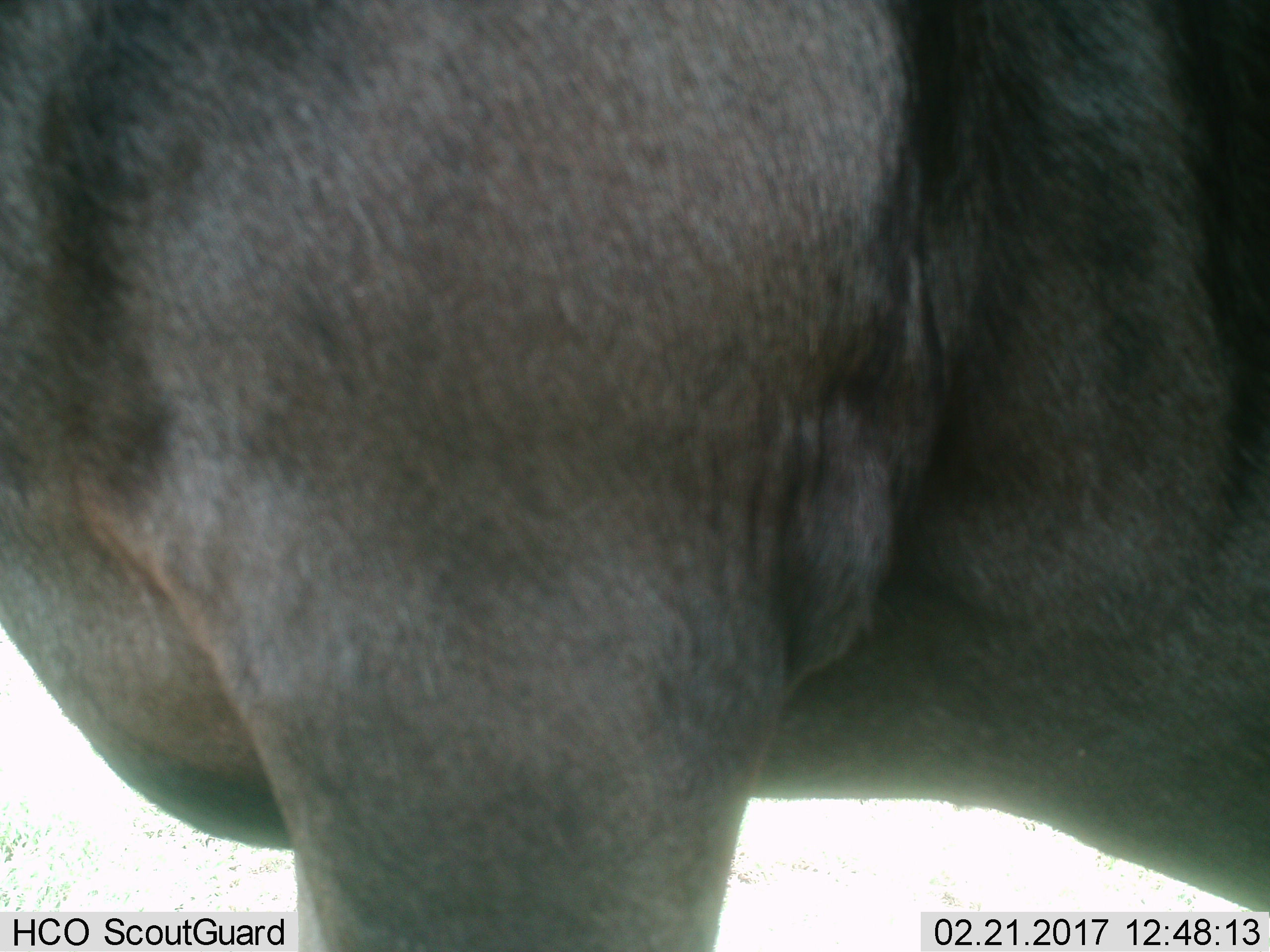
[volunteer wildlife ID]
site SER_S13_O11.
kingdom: Animalia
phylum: Chordata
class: Mammalia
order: Artiodactyla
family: Bovidae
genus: Connochaetes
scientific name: Connochaetes taurinus taurinus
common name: blue wildebeest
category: wildebeestblue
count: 1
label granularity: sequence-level